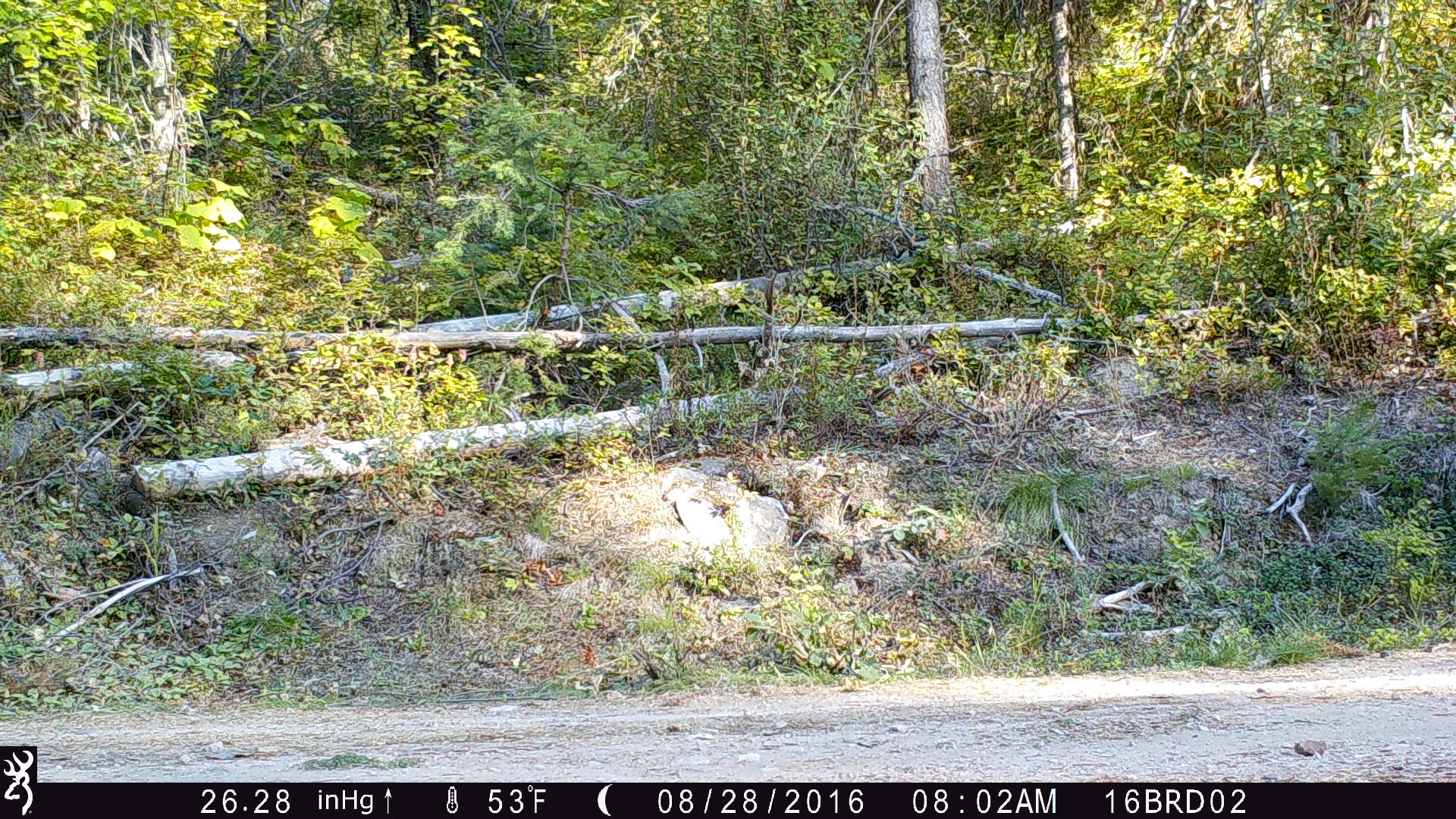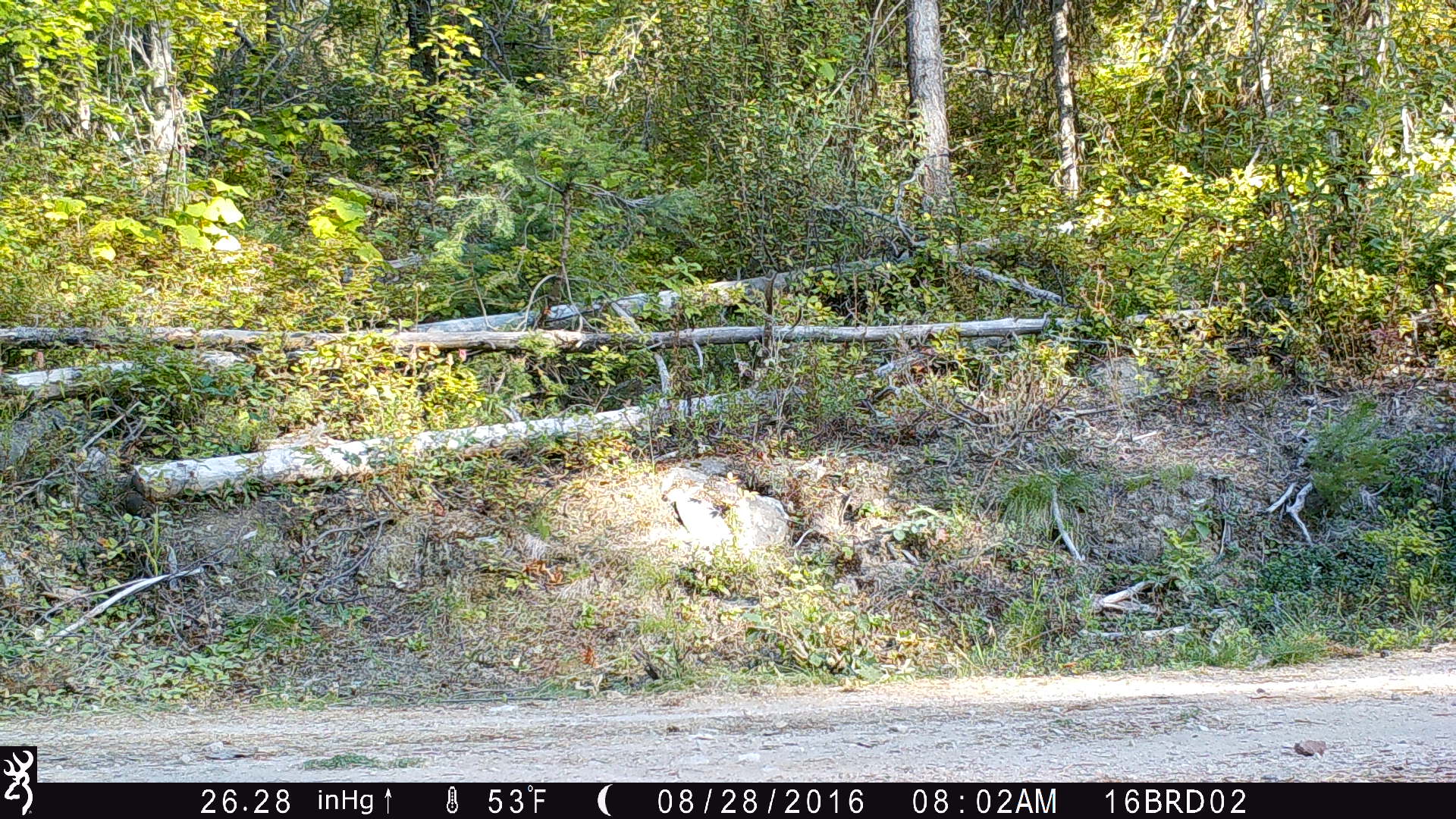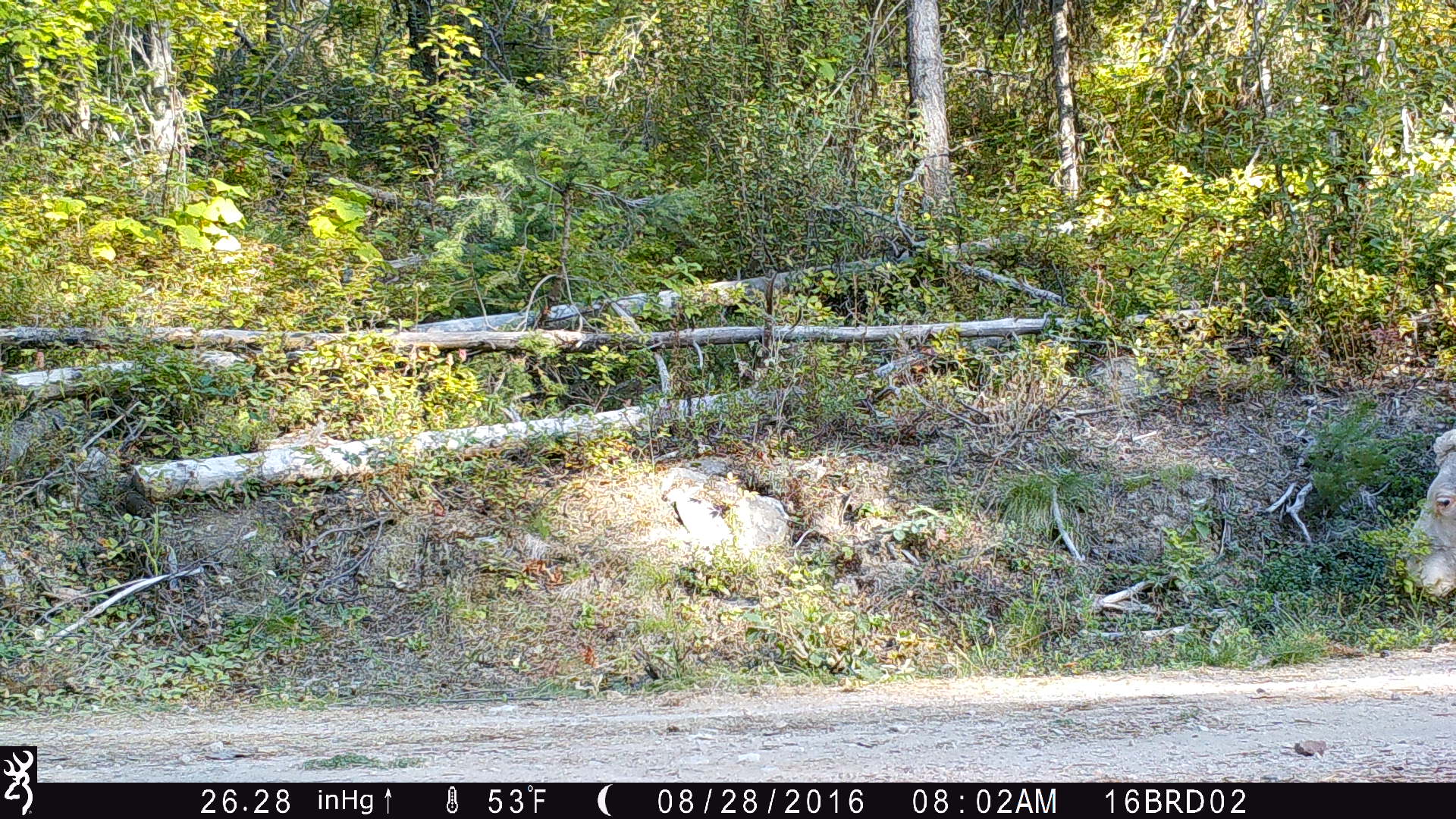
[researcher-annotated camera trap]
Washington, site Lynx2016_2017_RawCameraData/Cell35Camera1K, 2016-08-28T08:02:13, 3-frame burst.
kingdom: Animalia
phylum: Chordata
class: Mammalia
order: Artiodactyla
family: Bovidae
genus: Bos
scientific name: Bos taurus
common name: domestic cattle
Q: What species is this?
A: Domestic cattle (Bos taurus).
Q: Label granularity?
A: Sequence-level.